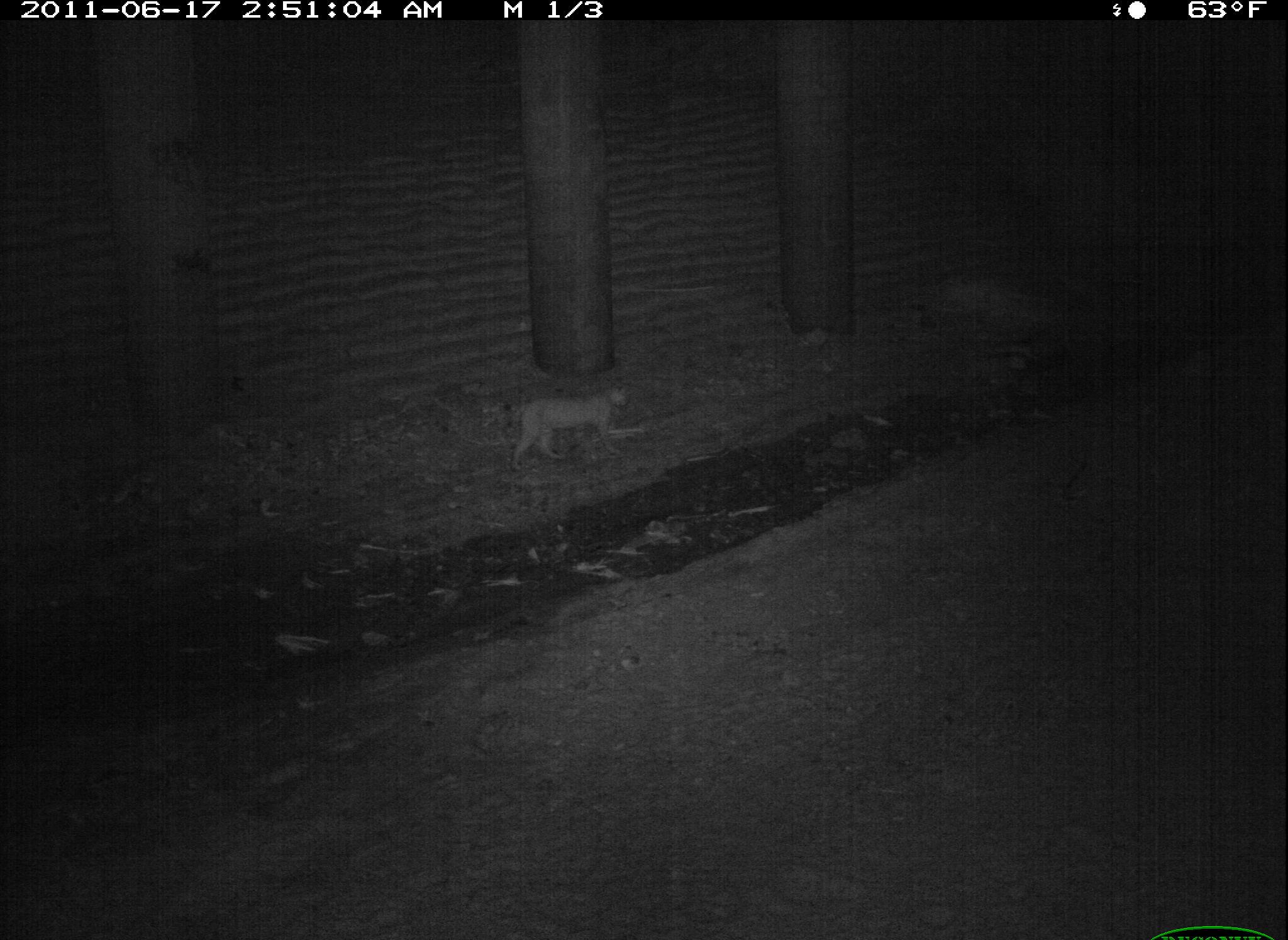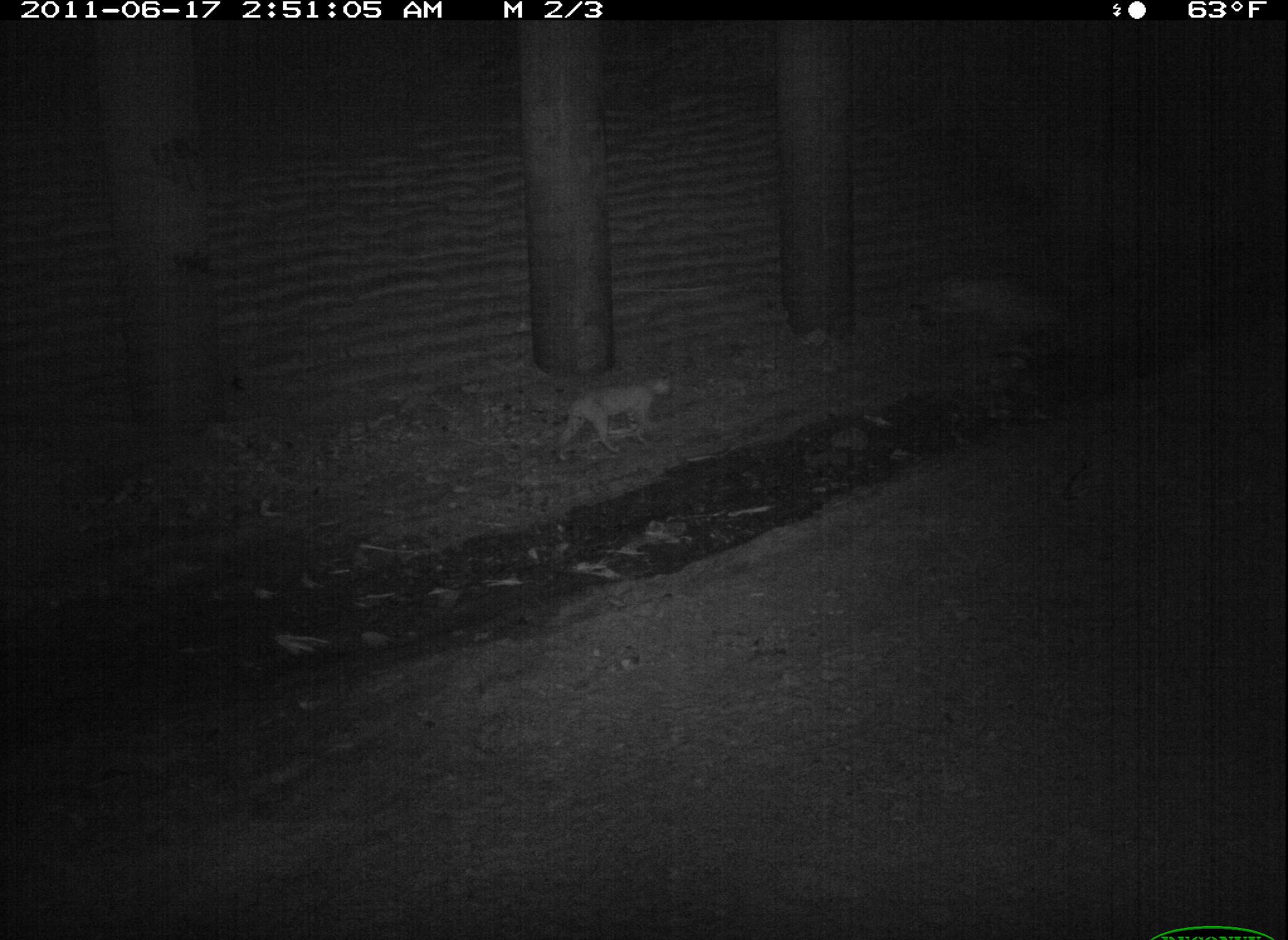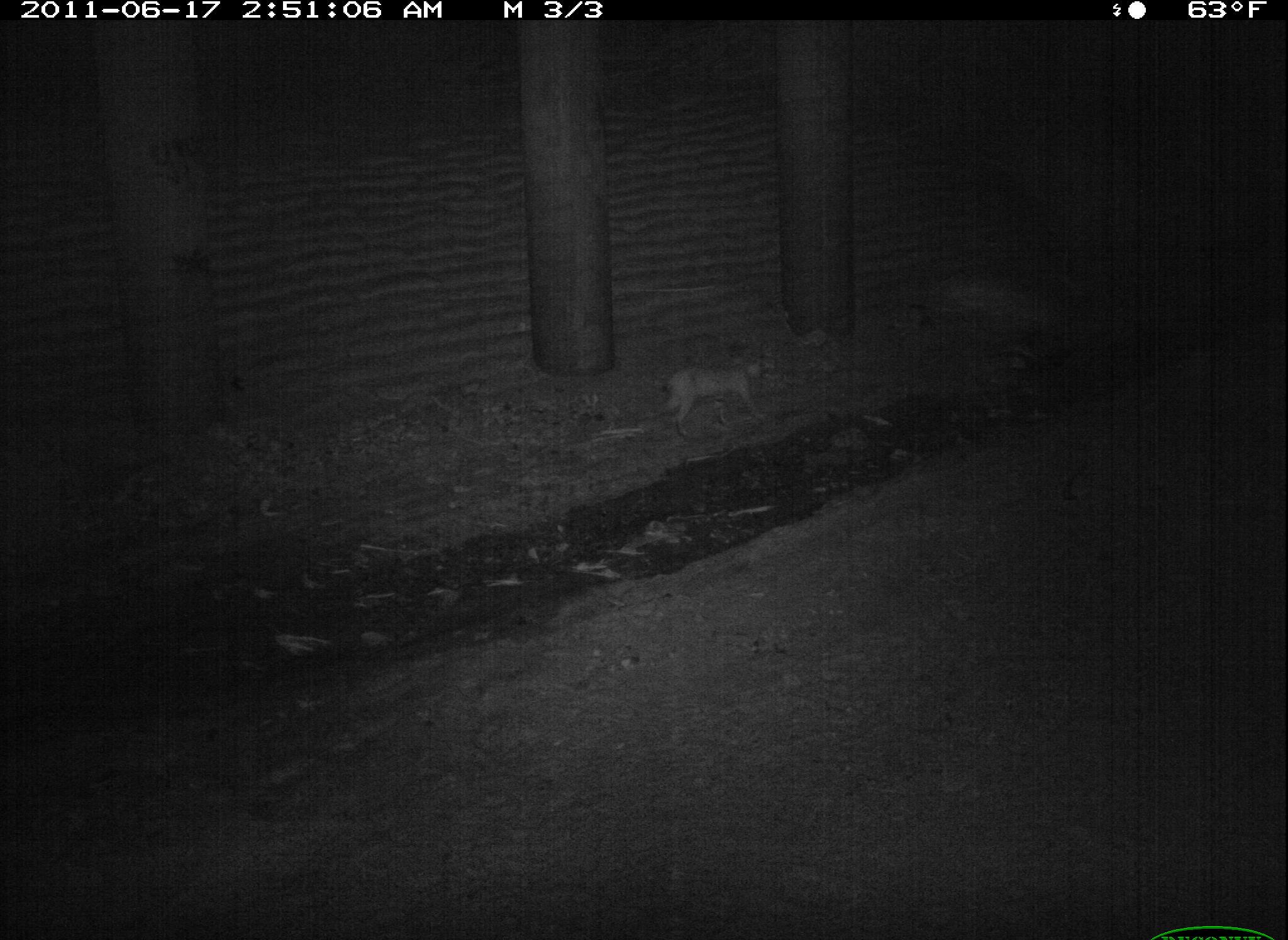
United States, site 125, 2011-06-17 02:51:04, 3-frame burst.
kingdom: Animalia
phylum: Chordata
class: Mammalia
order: Carnivora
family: Felidae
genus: Lynx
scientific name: Lynx rufus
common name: bobcat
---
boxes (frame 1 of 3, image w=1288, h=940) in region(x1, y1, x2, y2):
bobcat: region(497, 376, 640, 479)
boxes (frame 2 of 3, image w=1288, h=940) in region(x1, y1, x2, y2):
bobcat: region(546, 365, 681, 466)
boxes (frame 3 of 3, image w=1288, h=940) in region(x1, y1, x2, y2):
bobcat: region(648, 350, 776, 444)